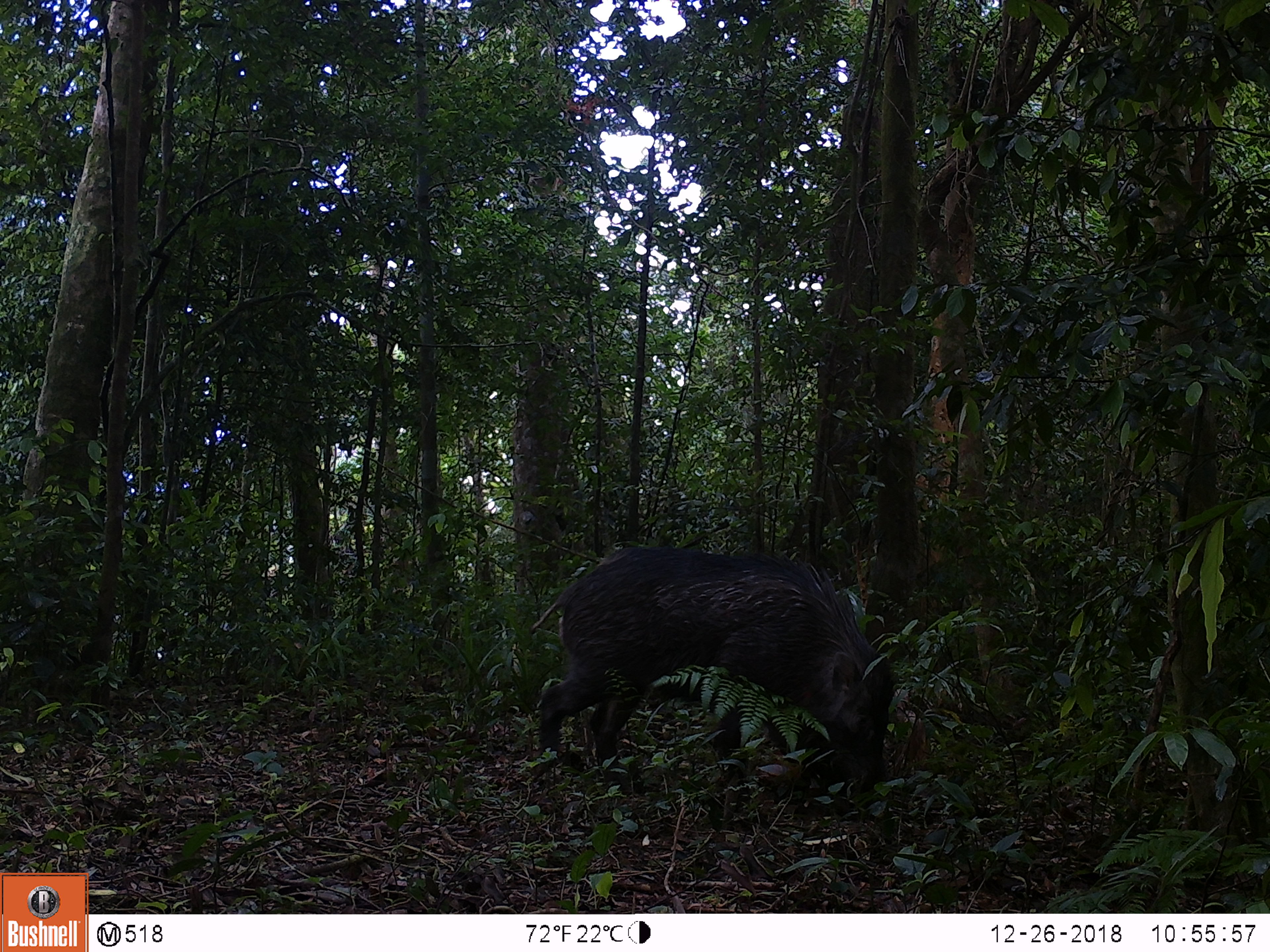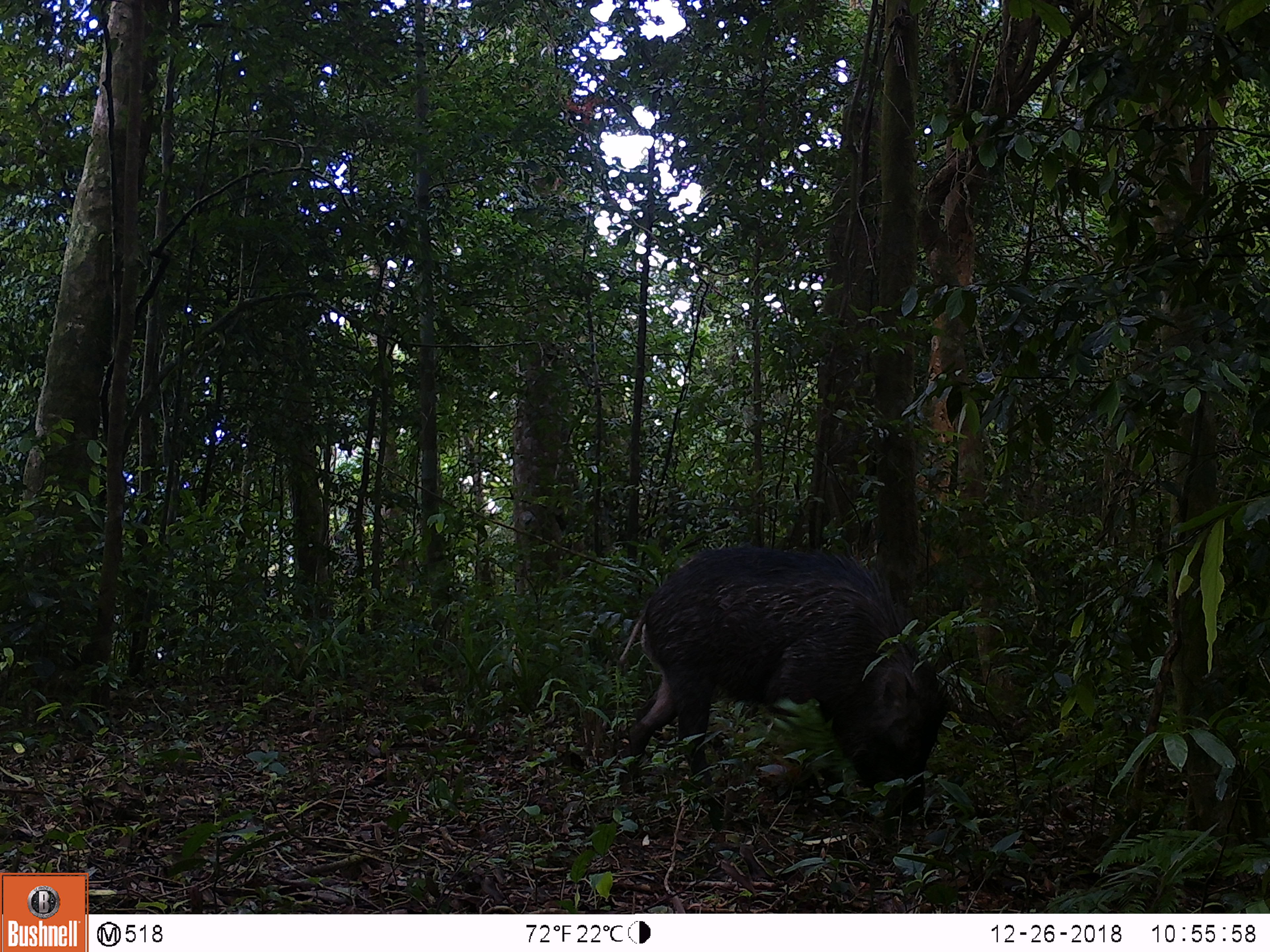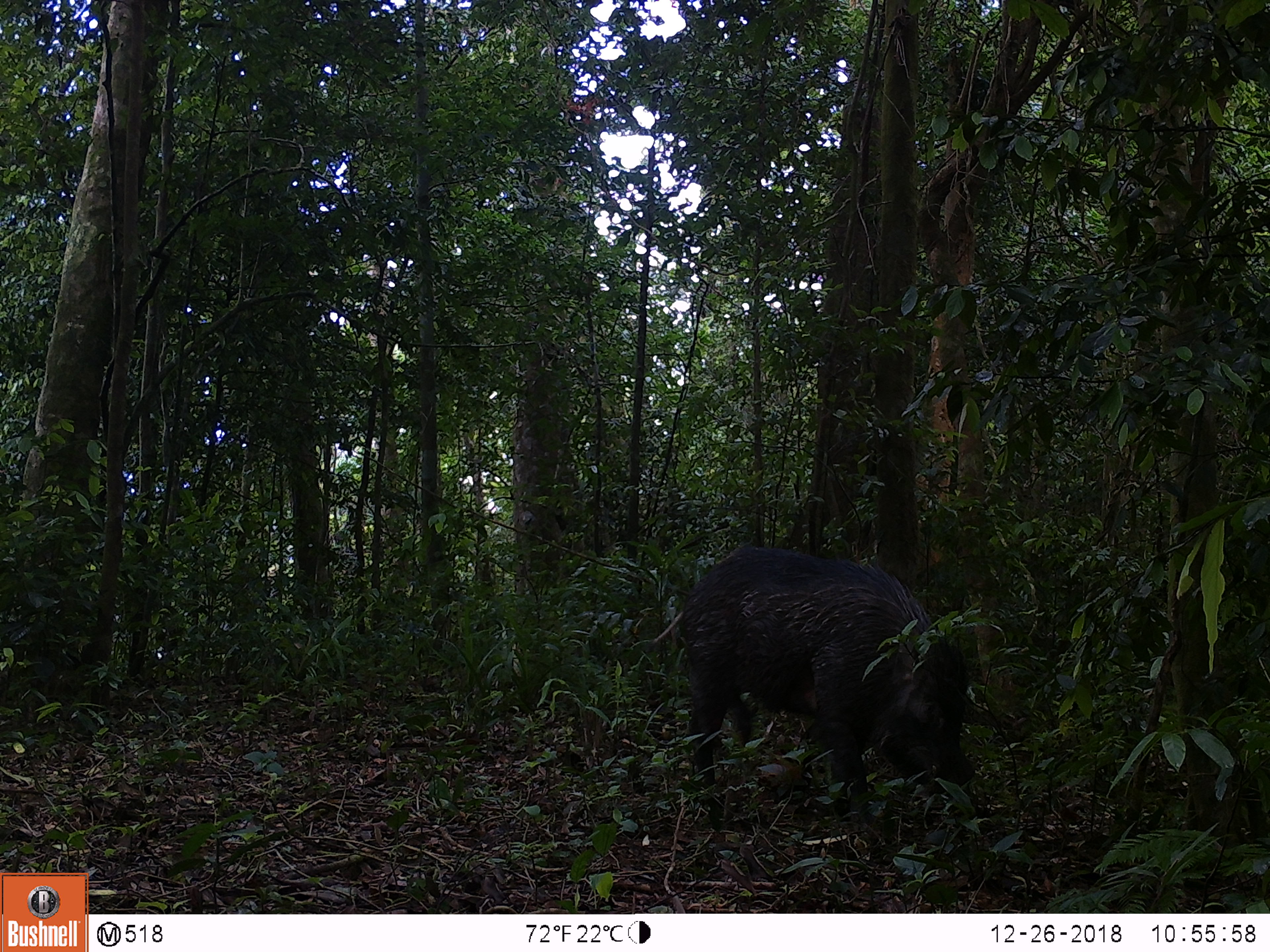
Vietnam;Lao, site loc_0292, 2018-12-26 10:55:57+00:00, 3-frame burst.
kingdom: Animalia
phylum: Chordata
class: Mammalia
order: Artiodactyla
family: Suidae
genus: Sus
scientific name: Sus scrofa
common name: eurasian wild pig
Eurasian wild pig (Sus scrofa). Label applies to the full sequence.